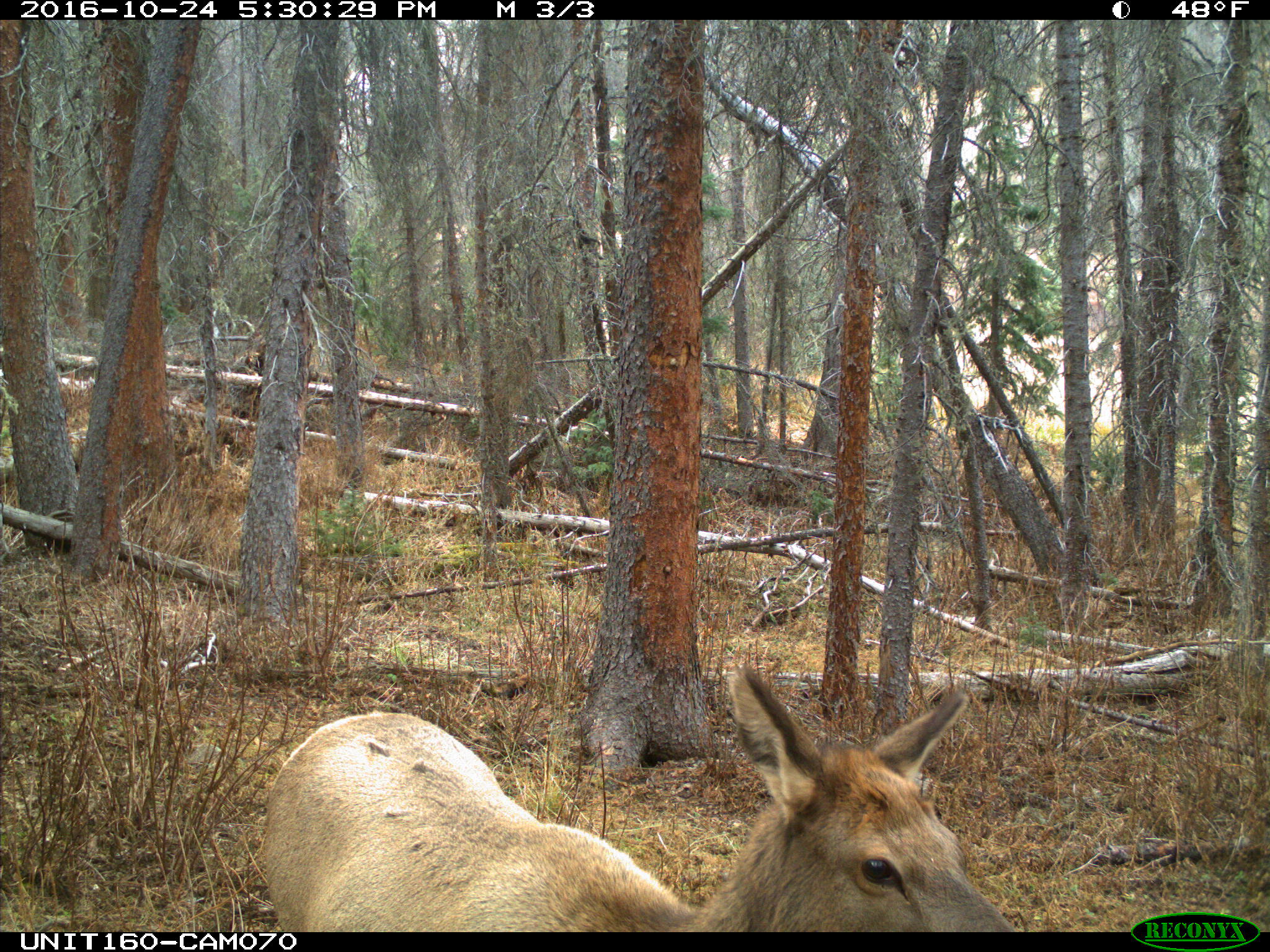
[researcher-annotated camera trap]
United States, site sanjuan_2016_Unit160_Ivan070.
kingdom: Animalia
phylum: Chordata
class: Mammalia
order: Artiodactyla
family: Cervidae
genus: Cervus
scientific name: Cervus elaphus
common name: red deer